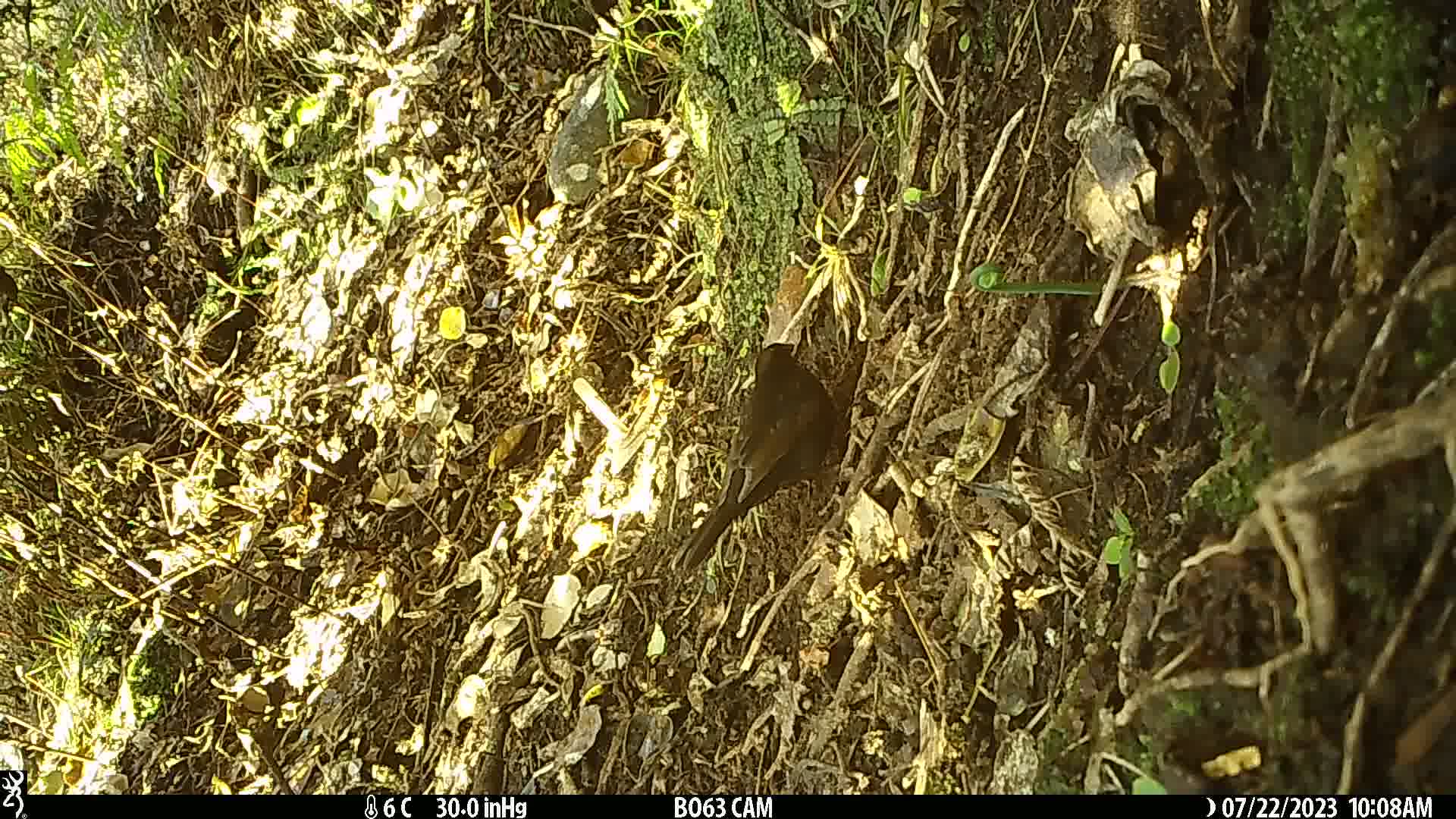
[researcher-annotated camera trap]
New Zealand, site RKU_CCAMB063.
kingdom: Animalia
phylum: Chordata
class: Aves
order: Passeriformes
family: Turdidae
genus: Turdus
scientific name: Turdus merula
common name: eurasian blackbird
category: blackbird